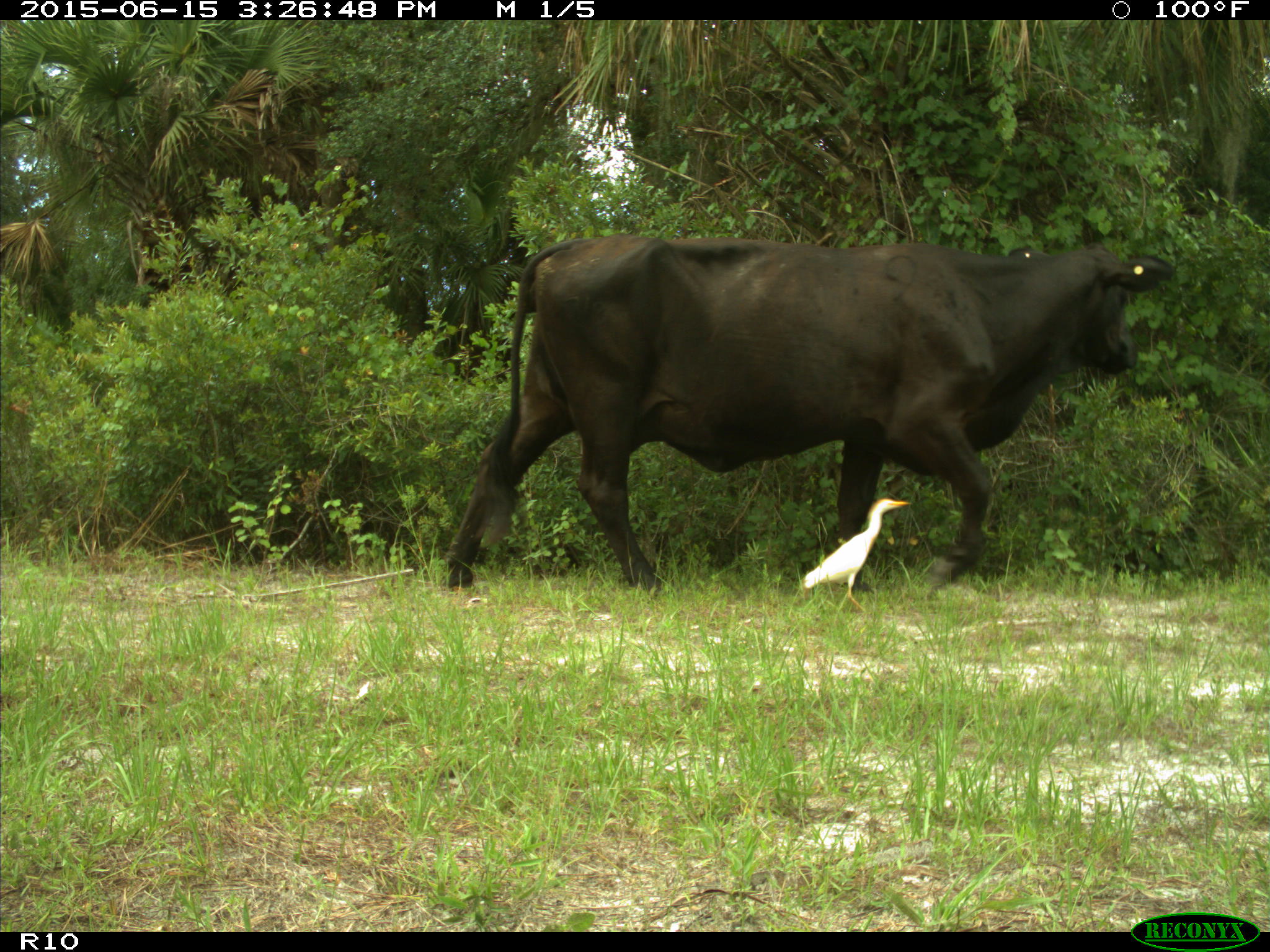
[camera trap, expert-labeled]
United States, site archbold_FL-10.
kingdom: Animalia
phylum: Chordata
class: Mammalia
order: Artiodactyla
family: Bovidae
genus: Bos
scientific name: Bos taurus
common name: domestic cow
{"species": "Bos taurus (domestic cow)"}